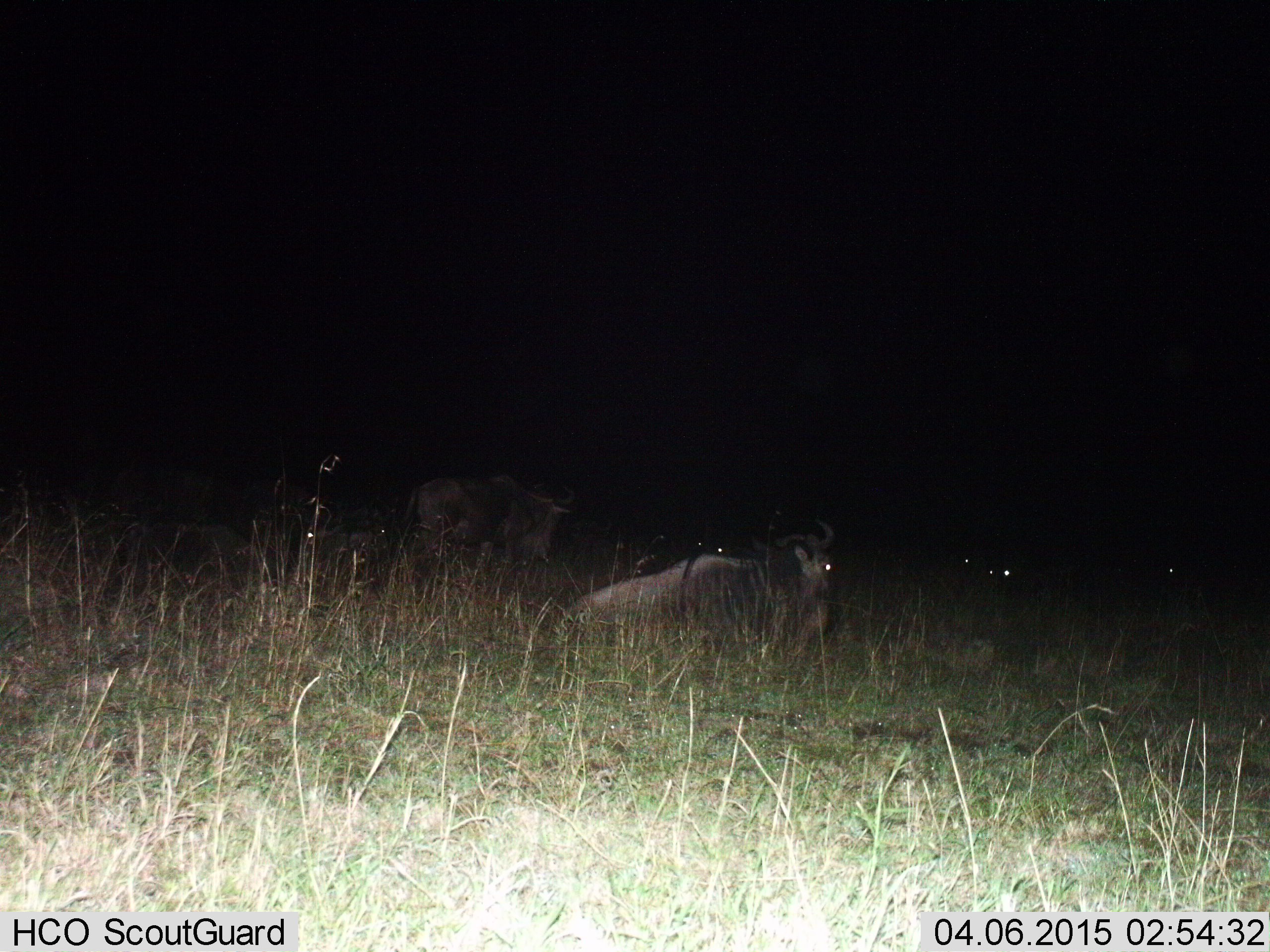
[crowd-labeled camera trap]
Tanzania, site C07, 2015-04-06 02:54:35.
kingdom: Animalia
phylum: Chordata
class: Mammalia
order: Artiodactyla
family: Bovidae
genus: Connochaetes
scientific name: Connochaetes taurinus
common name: blue wildebeest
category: wildebeest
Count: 5.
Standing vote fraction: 20%.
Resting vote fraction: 100%.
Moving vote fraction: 0%.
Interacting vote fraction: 0%.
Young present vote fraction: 0%.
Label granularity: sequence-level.